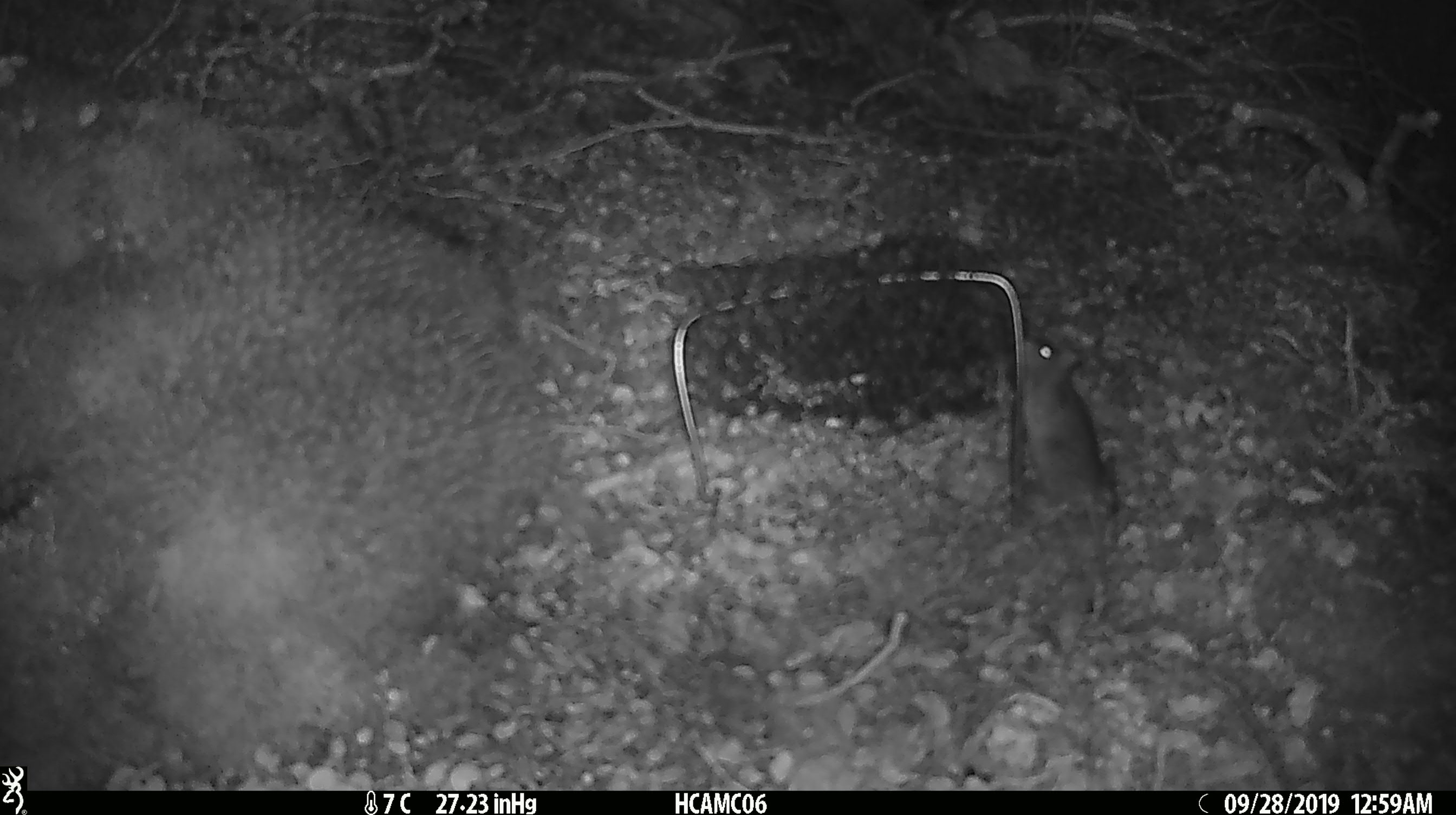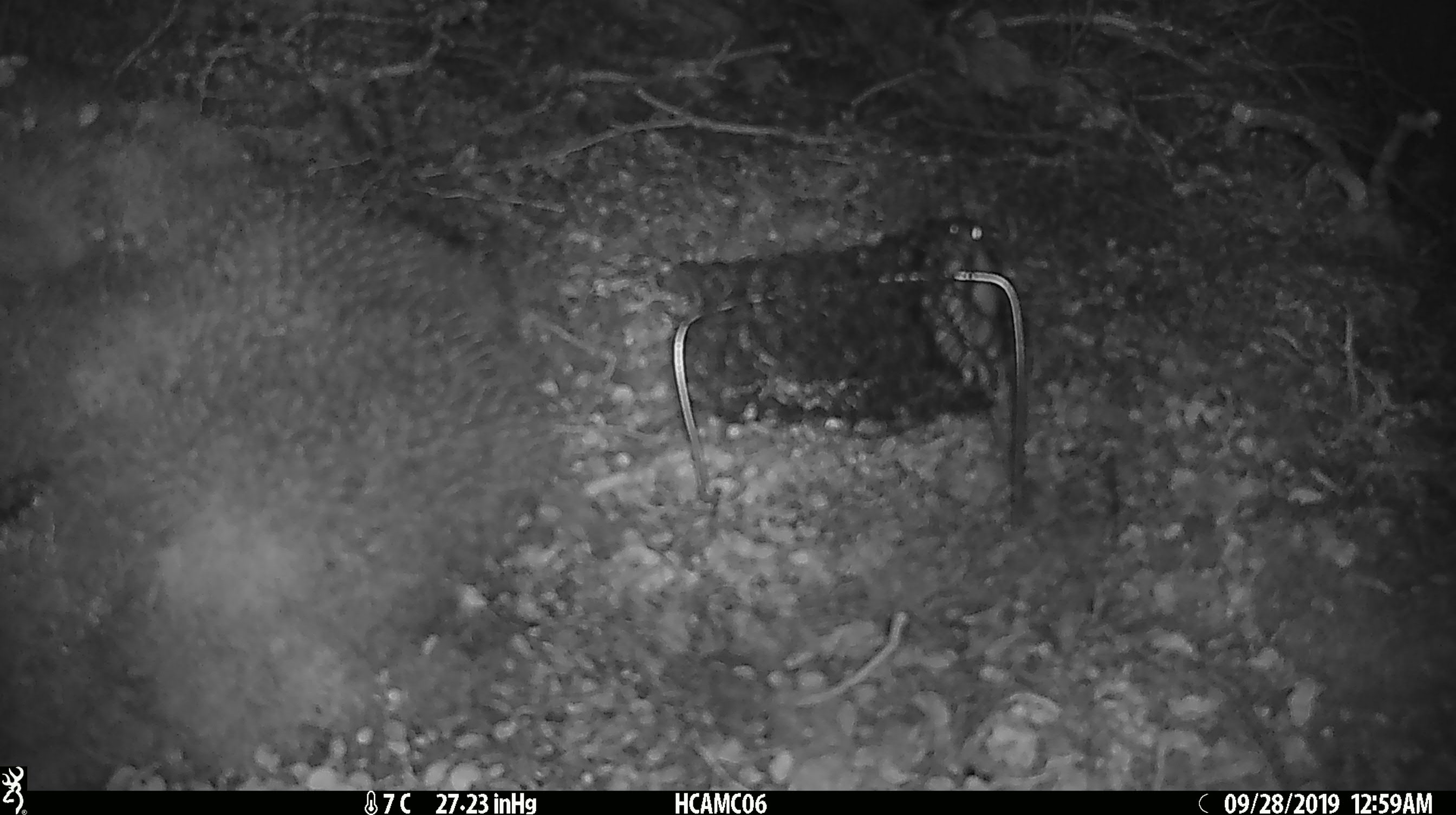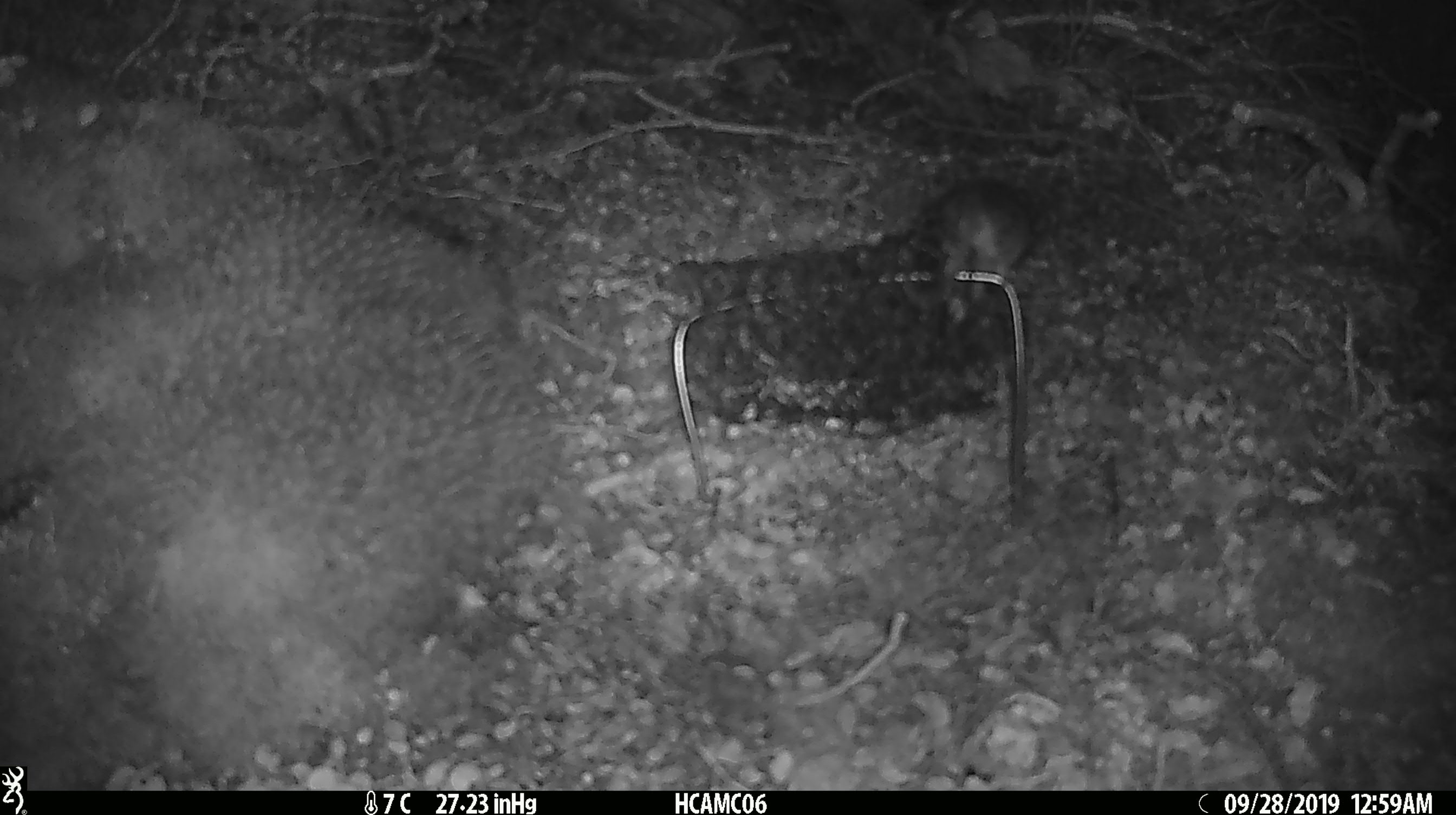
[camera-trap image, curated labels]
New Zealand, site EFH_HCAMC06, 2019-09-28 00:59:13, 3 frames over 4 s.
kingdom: Animalia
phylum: Chordata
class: Mammalia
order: Rodentia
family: Muridae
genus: Mus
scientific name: Mus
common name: mouse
Mouse (Mus).